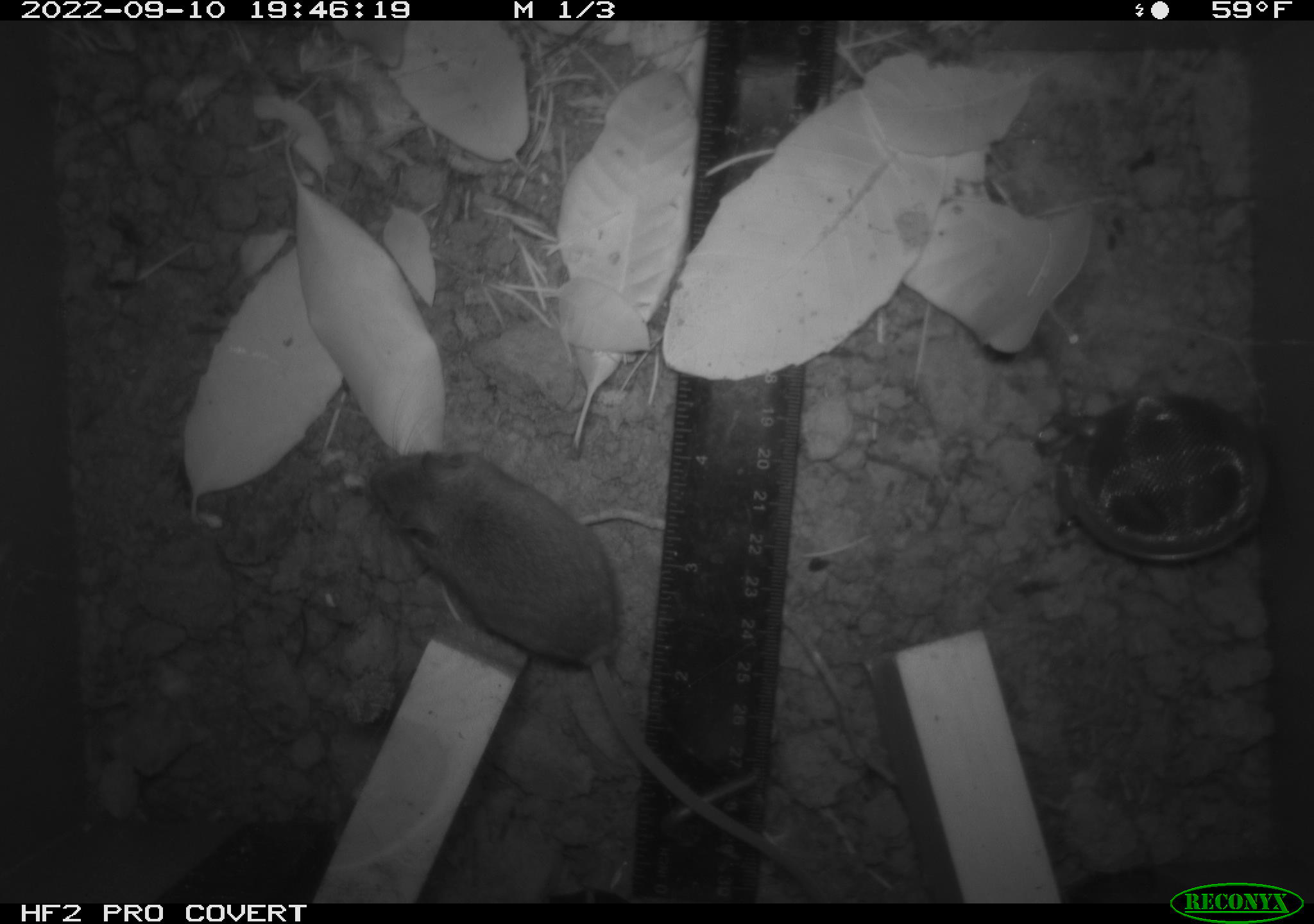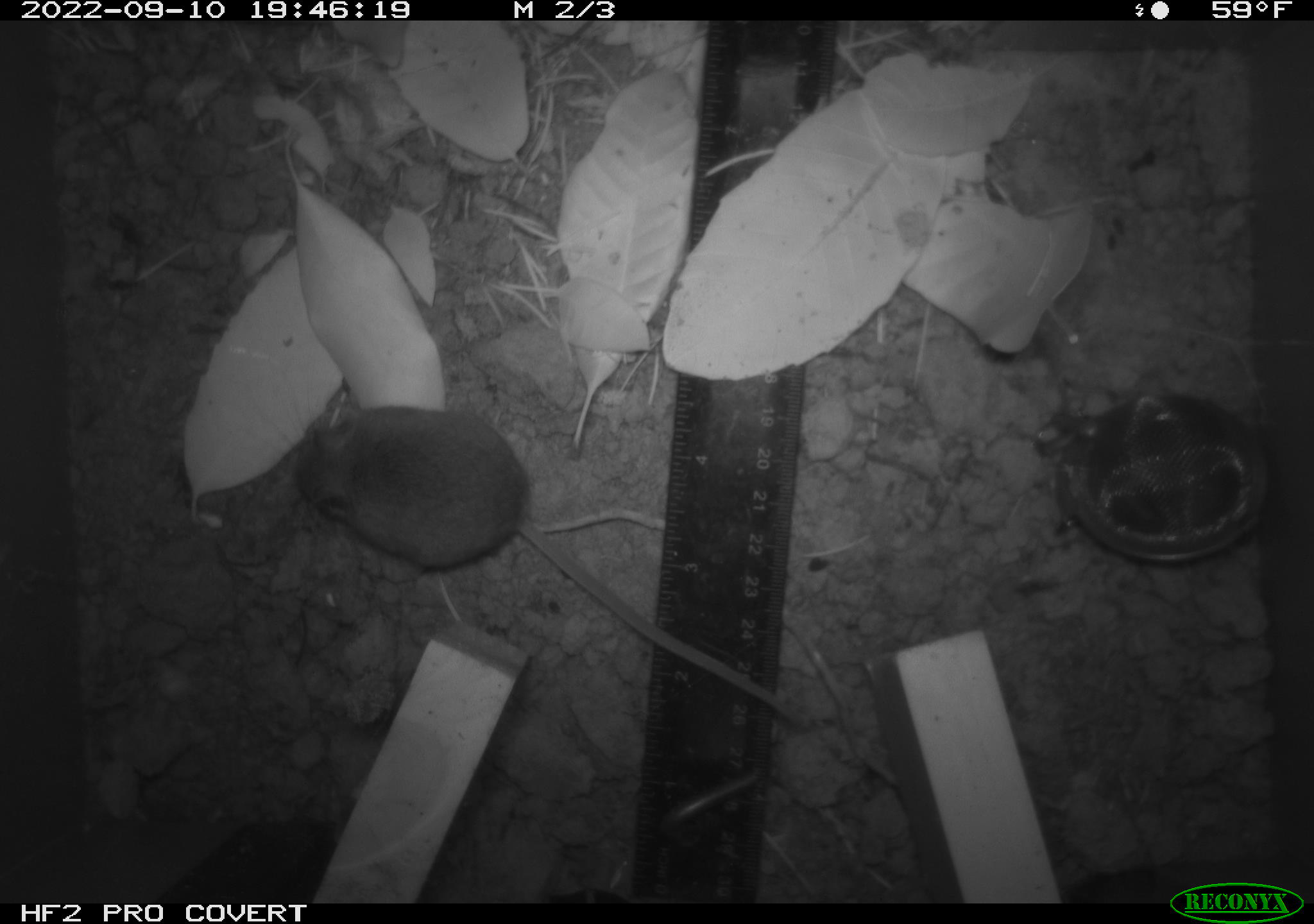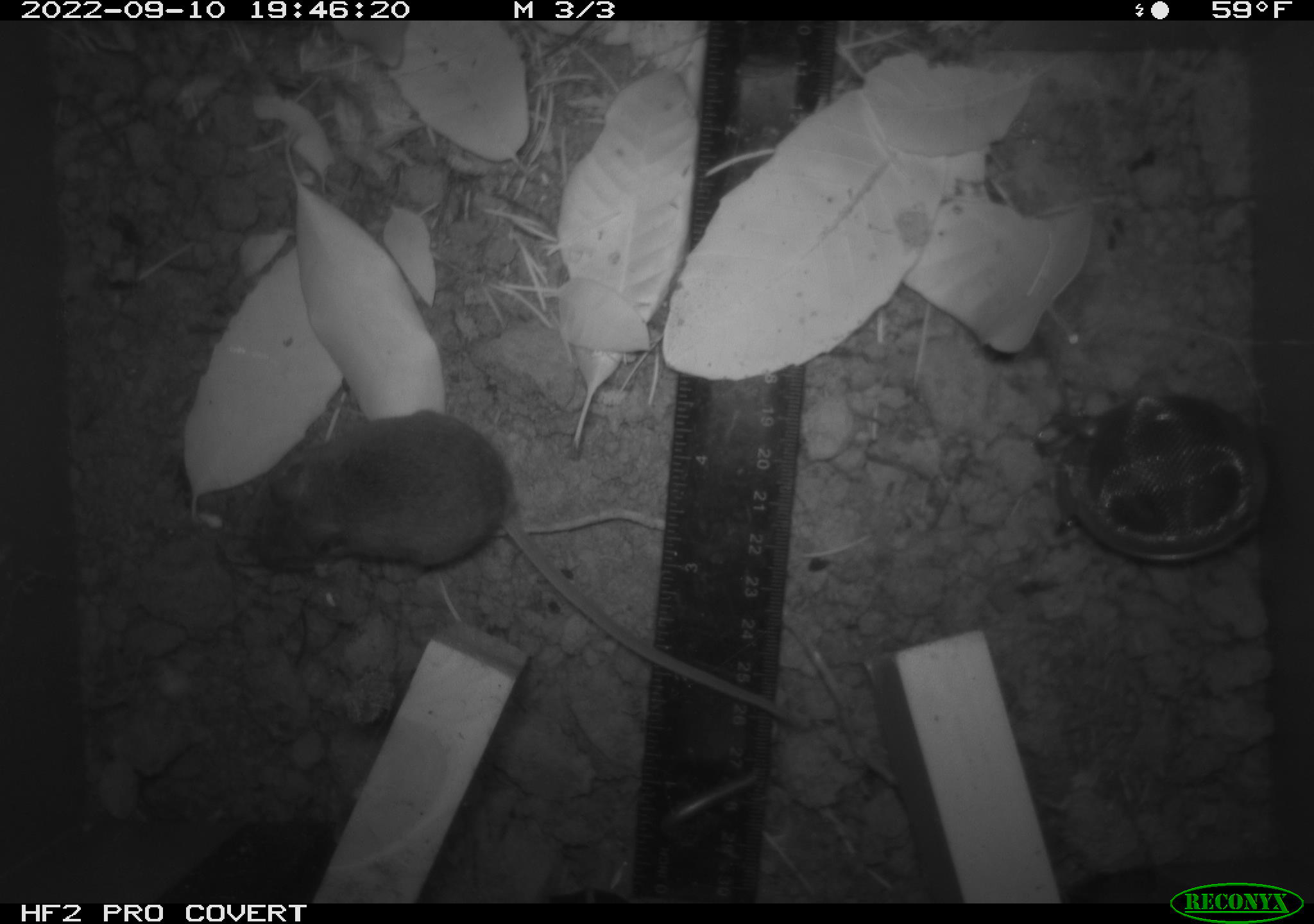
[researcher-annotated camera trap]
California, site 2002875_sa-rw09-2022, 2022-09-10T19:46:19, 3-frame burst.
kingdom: Animalia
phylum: Chordata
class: Mammalia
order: Rodentia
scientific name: Rodentia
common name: rodent